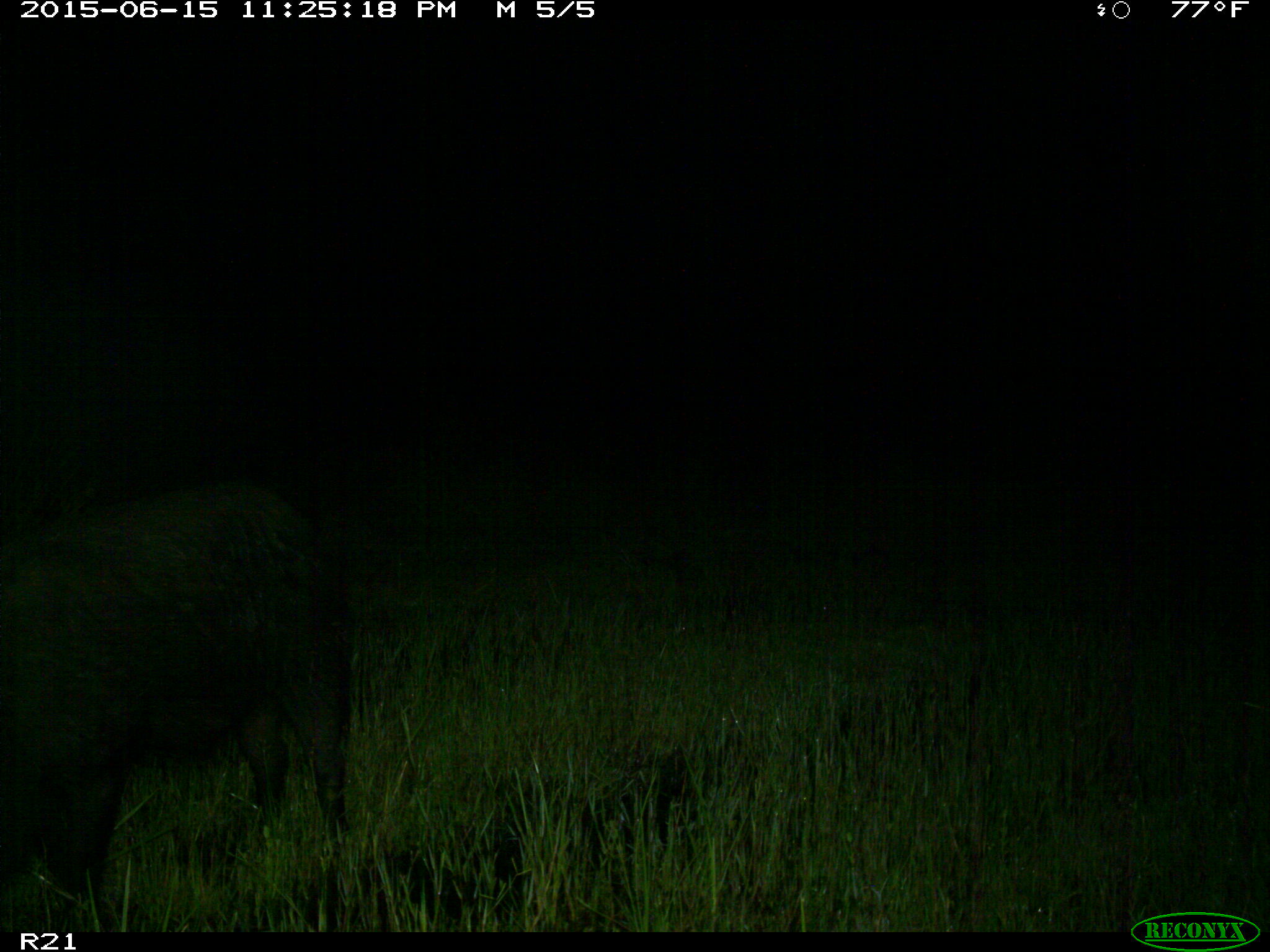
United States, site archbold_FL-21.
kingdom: Animalia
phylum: Chordata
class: Mammalia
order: Artiodactyla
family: Suidae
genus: Sus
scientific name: Sus scrofa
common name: wild boar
Sus scrofa (wild boar).